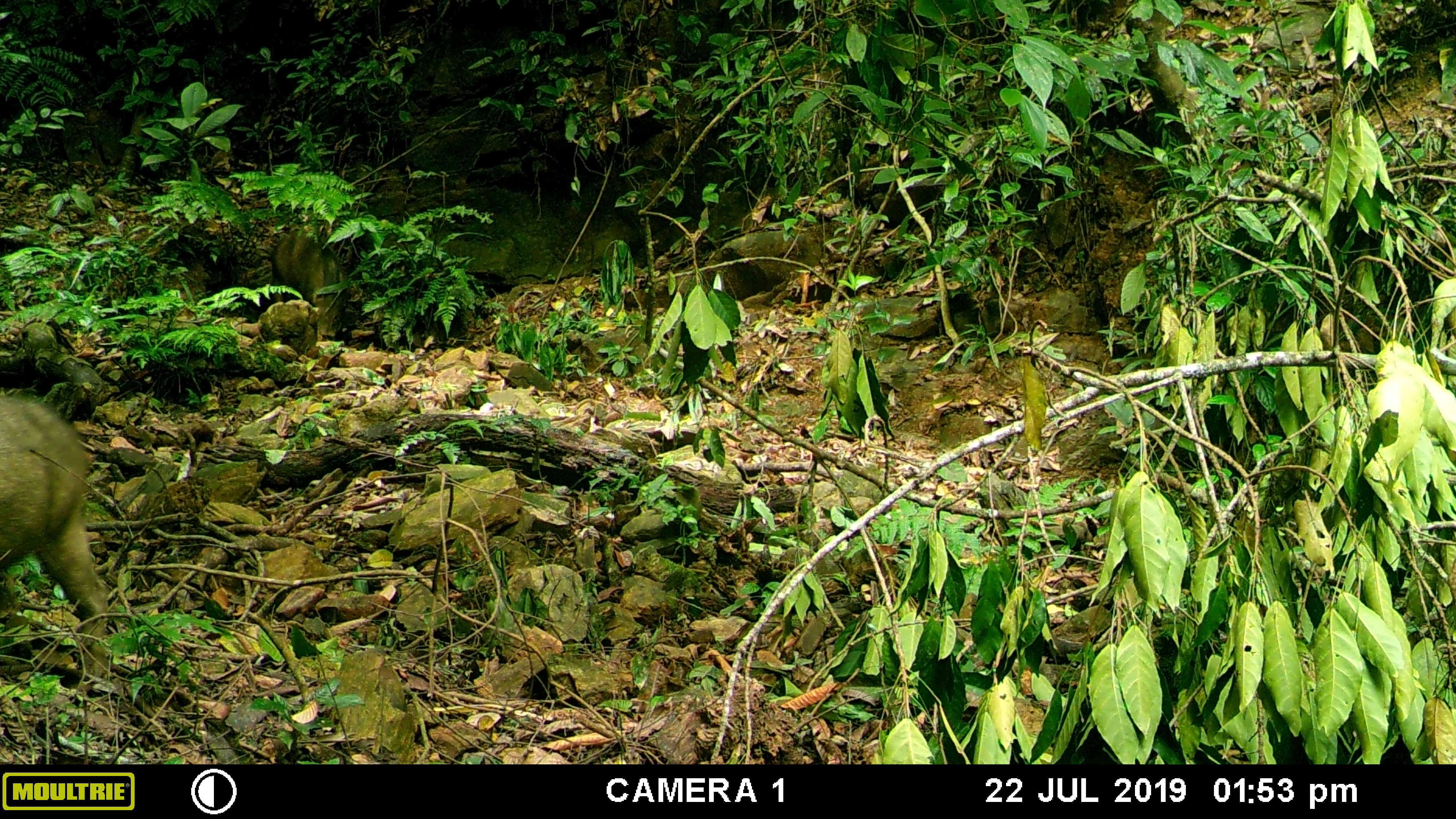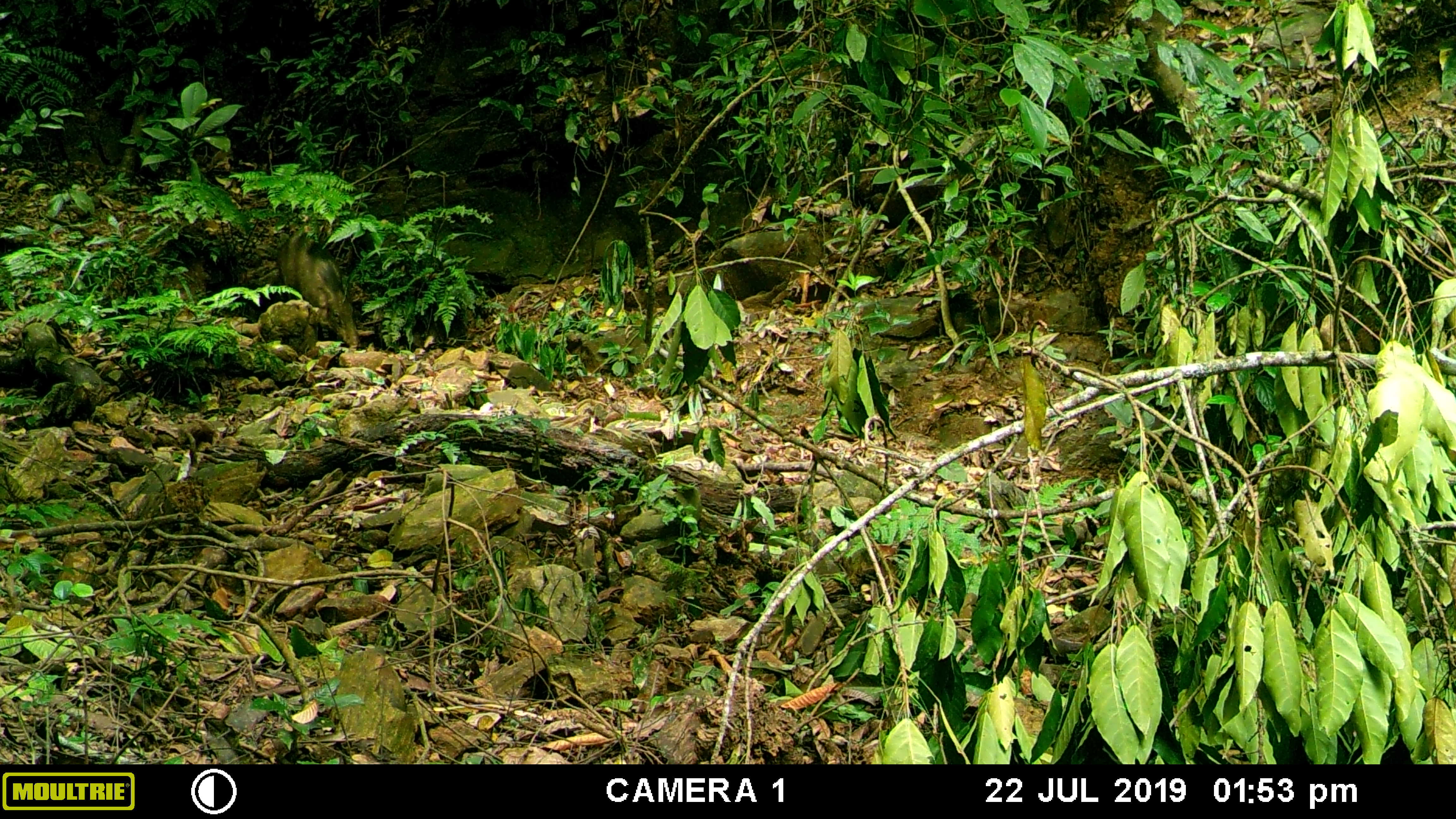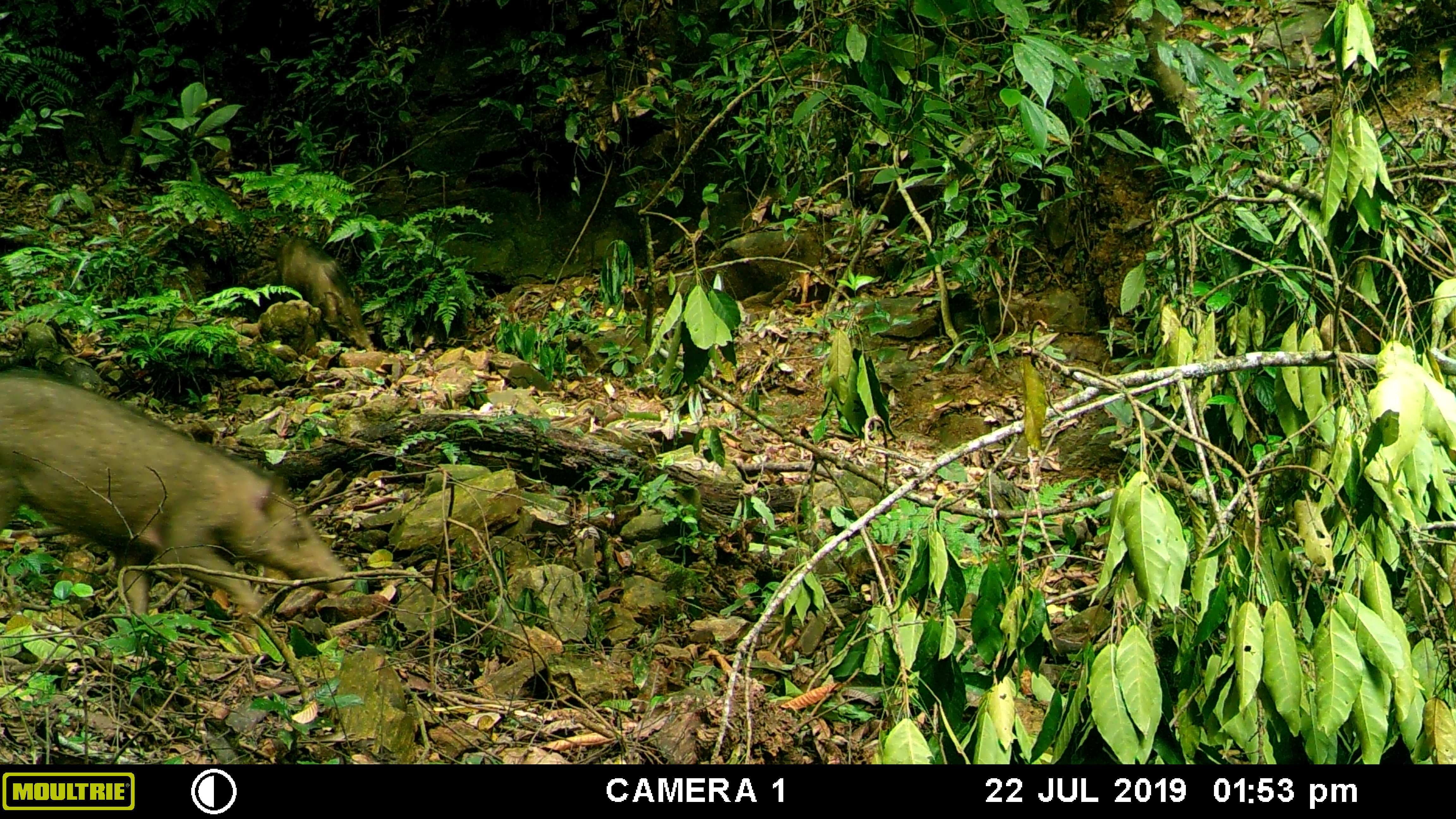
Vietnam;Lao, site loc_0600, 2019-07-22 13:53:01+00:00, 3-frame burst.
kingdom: Animalia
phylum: Chordata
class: Mammalia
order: Artiodactyla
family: Suidae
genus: Sus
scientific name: Sus scrofa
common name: eurasian wild pig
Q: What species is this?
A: Eurasian wild pig (Sus scrofa).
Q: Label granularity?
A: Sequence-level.